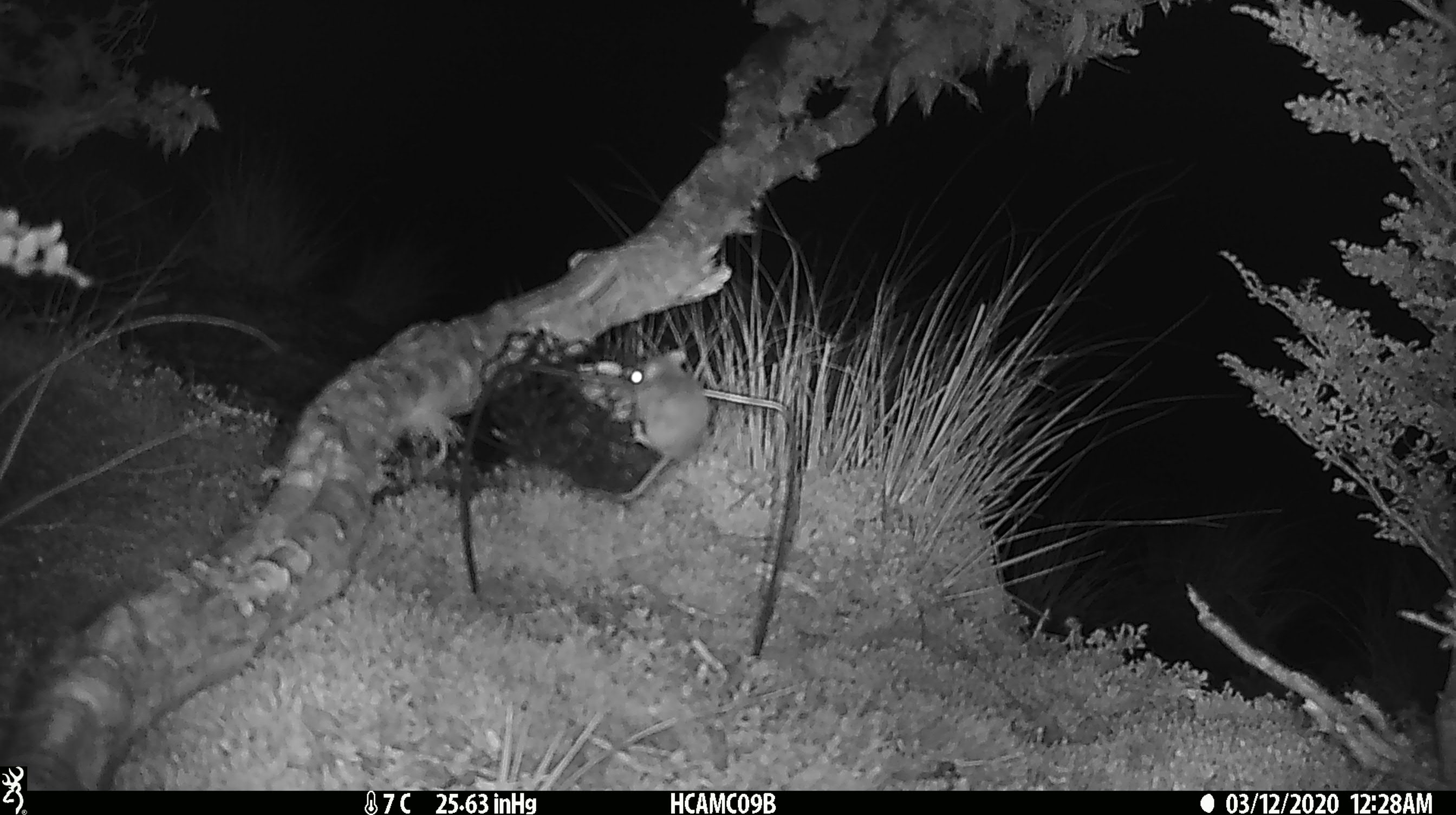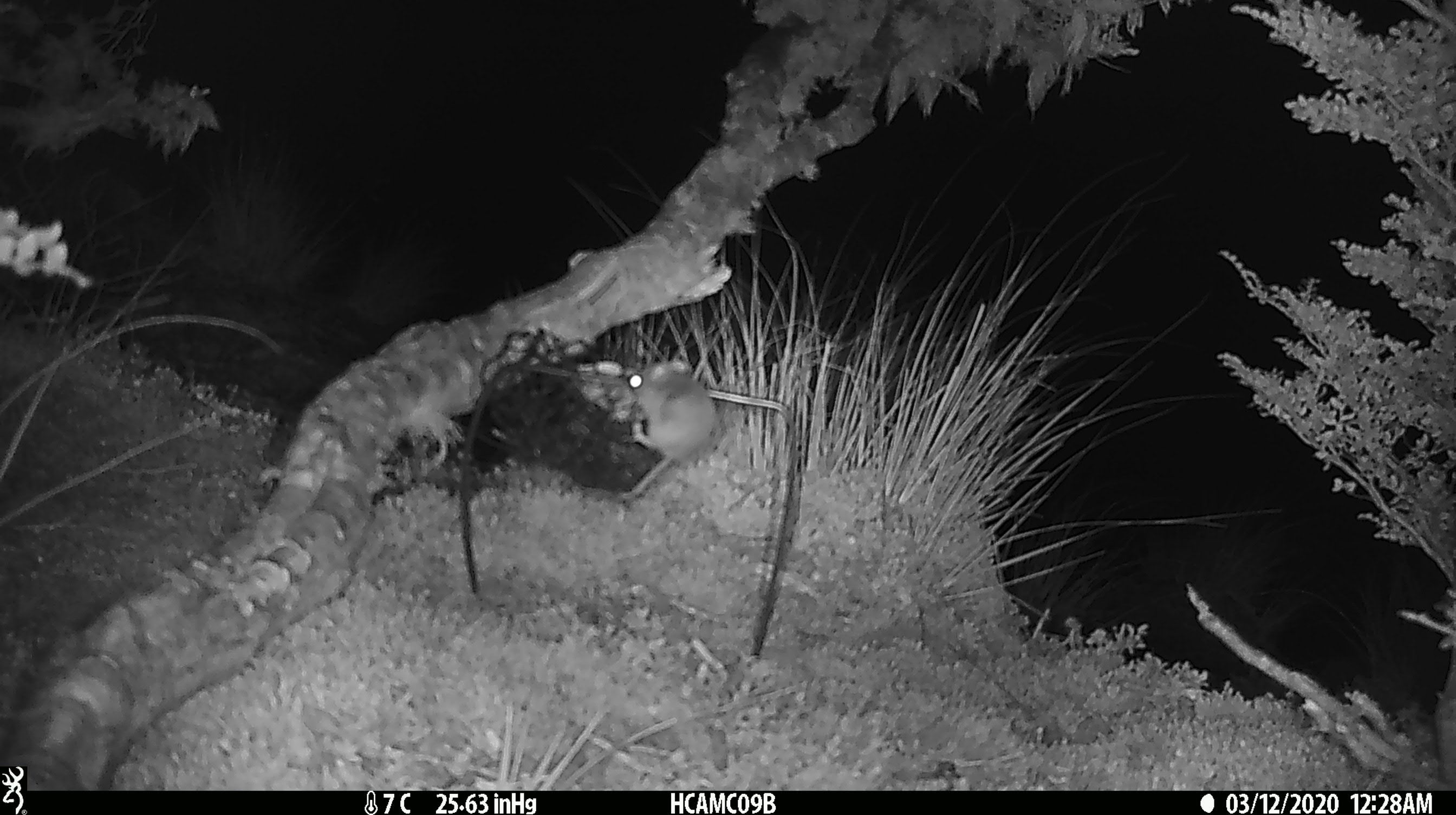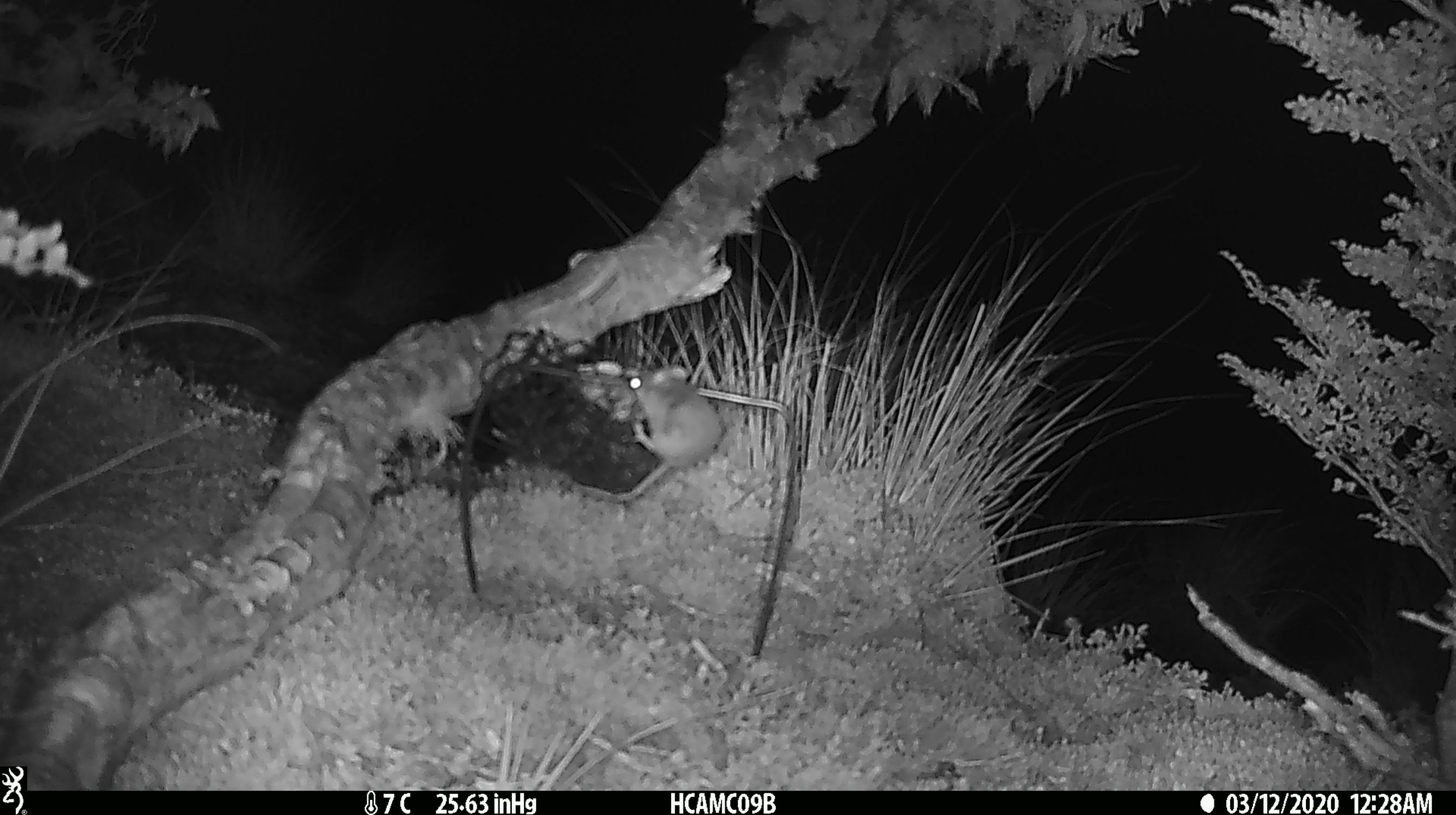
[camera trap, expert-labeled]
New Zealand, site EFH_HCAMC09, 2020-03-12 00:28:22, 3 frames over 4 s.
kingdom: Animalia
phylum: Chordata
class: Mammalia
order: Rodentia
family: Muridae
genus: Mus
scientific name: Mus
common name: mouse